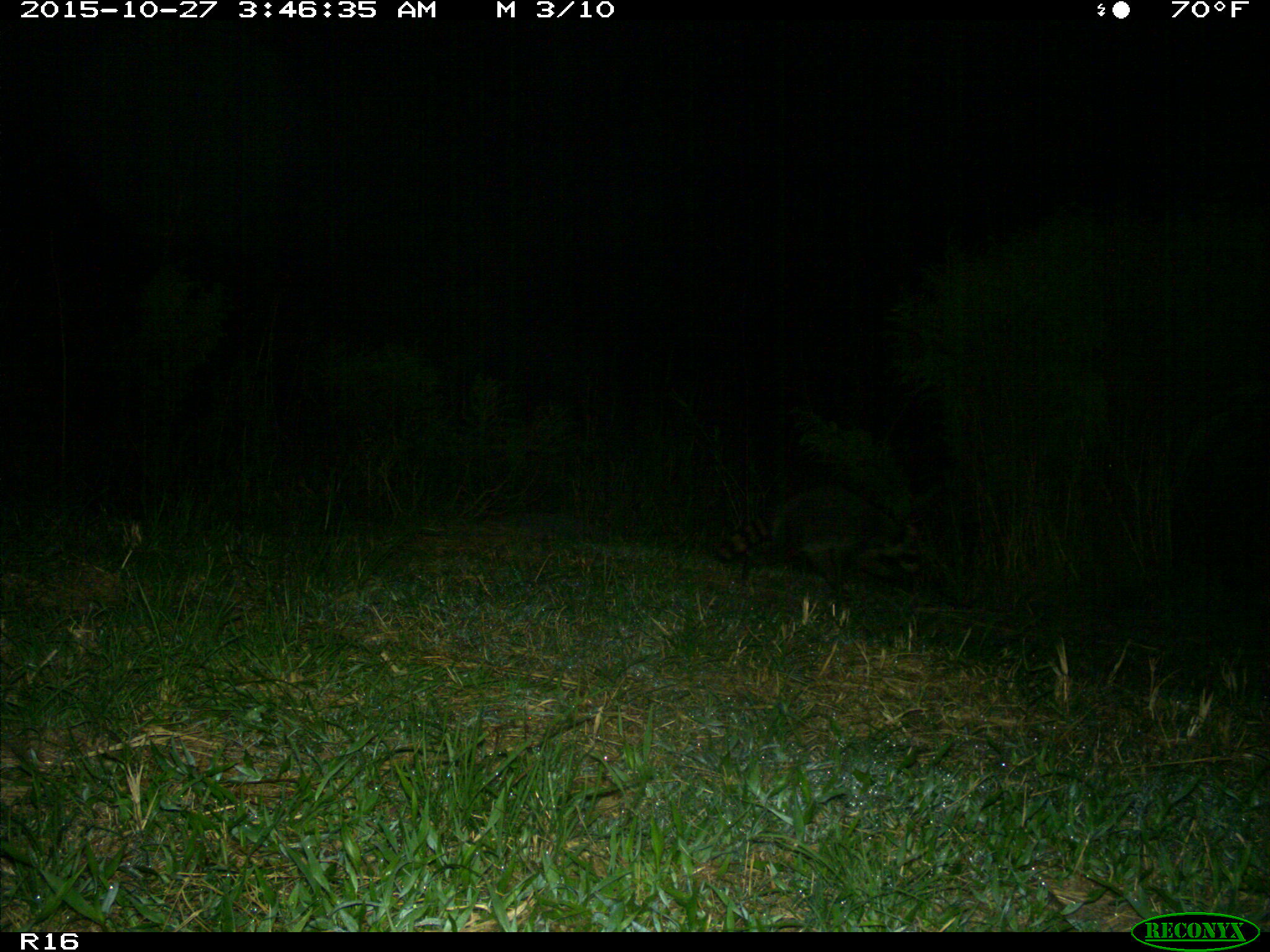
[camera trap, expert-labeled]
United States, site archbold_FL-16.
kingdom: Animalia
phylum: Chordata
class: Mammalia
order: Carnivora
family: Procyonidae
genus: Procyon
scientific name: Procyon lotor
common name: common raccoon